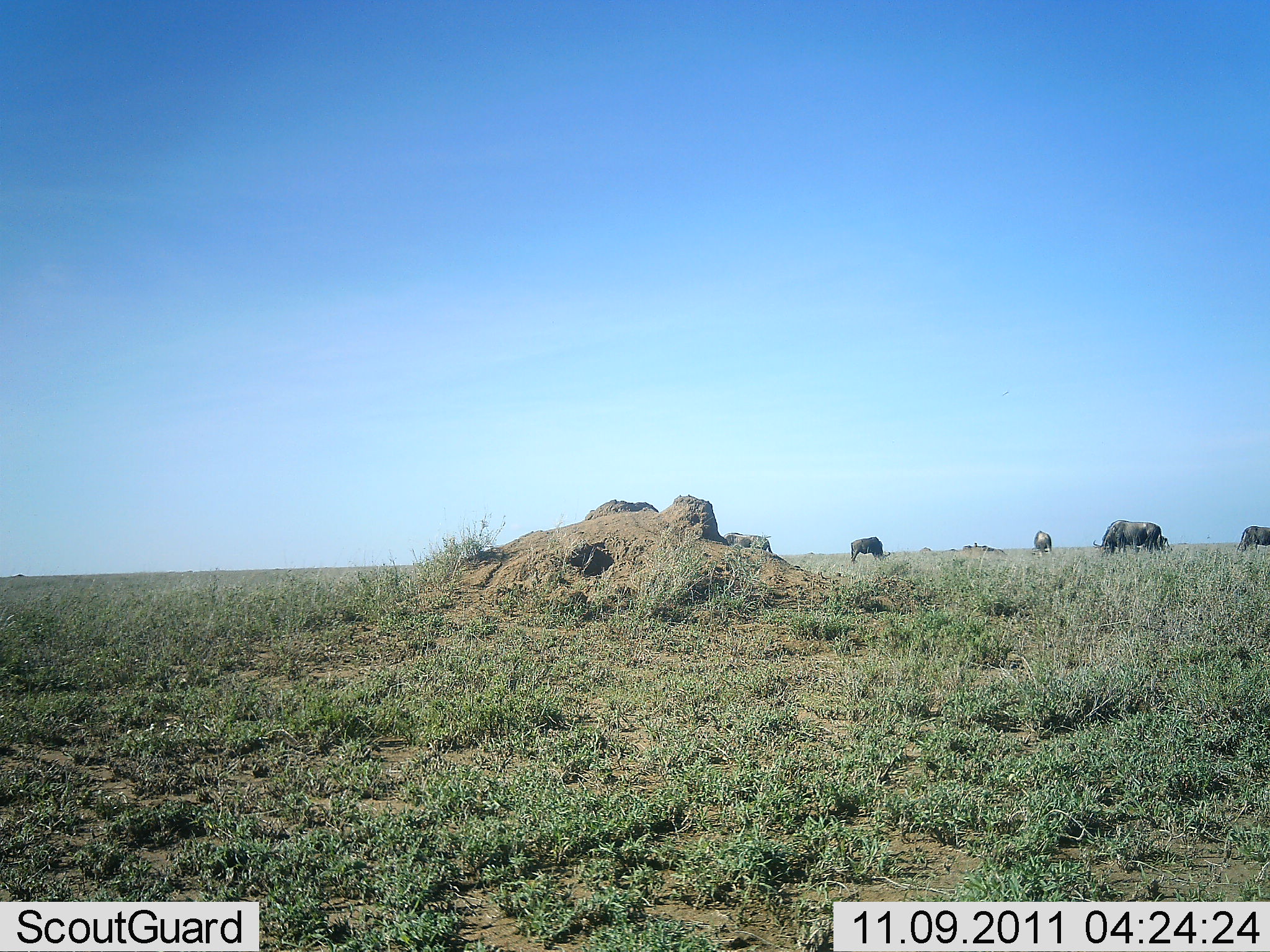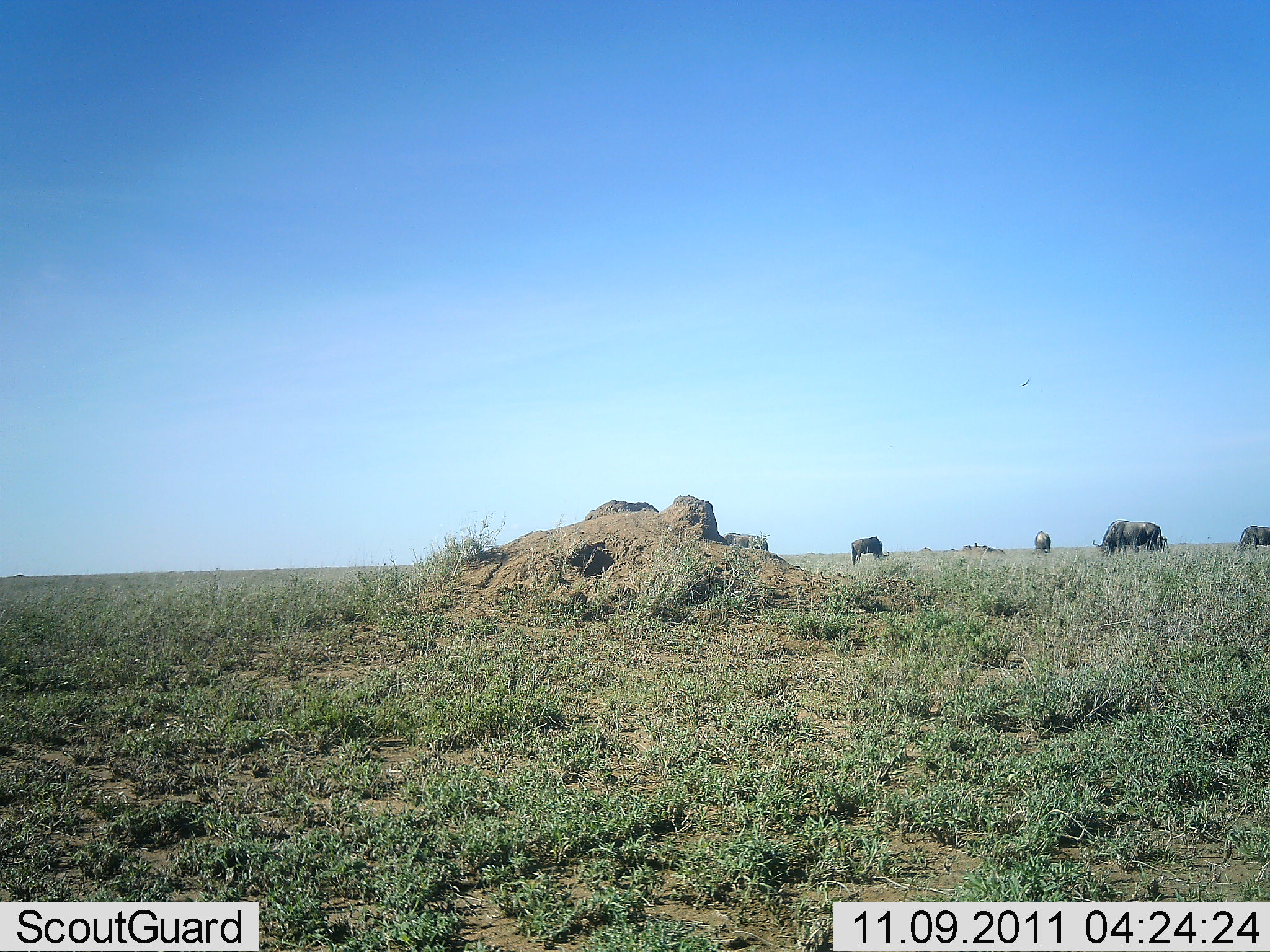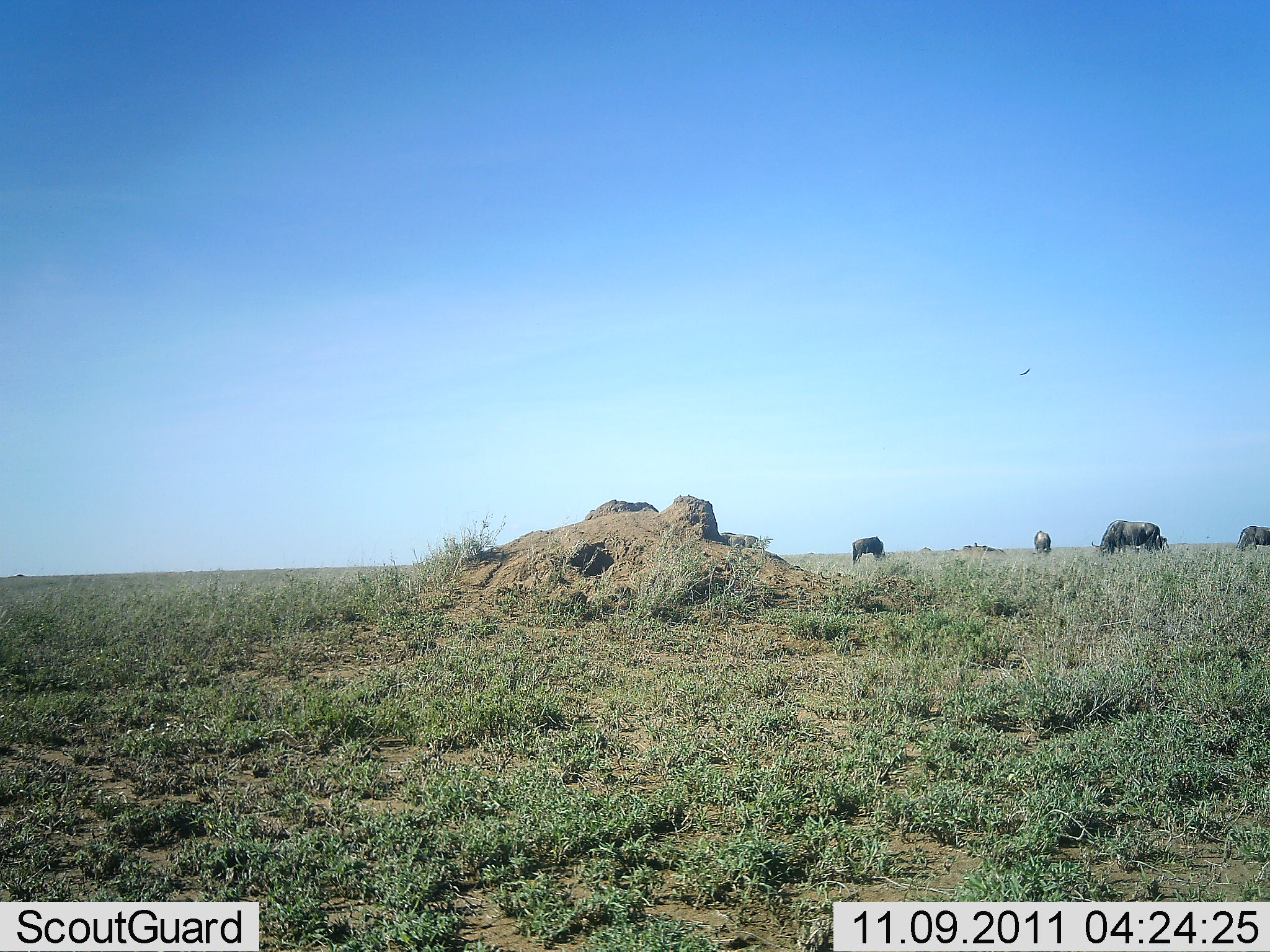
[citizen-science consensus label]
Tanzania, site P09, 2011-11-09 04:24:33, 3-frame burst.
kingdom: Animalia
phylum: Chordata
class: Mammalia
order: Artiodactyla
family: Bovidae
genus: Connochaetes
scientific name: Connochaetes taurinus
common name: blue wildebeest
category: wildebeest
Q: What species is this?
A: Wildebeest (blue wildebeest) (Connochaetes taurinus).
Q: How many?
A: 5.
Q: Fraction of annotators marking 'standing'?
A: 30%.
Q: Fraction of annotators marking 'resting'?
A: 0%.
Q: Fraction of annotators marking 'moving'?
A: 0%.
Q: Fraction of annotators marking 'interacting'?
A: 0%.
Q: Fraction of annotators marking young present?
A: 0%.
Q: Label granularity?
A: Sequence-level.